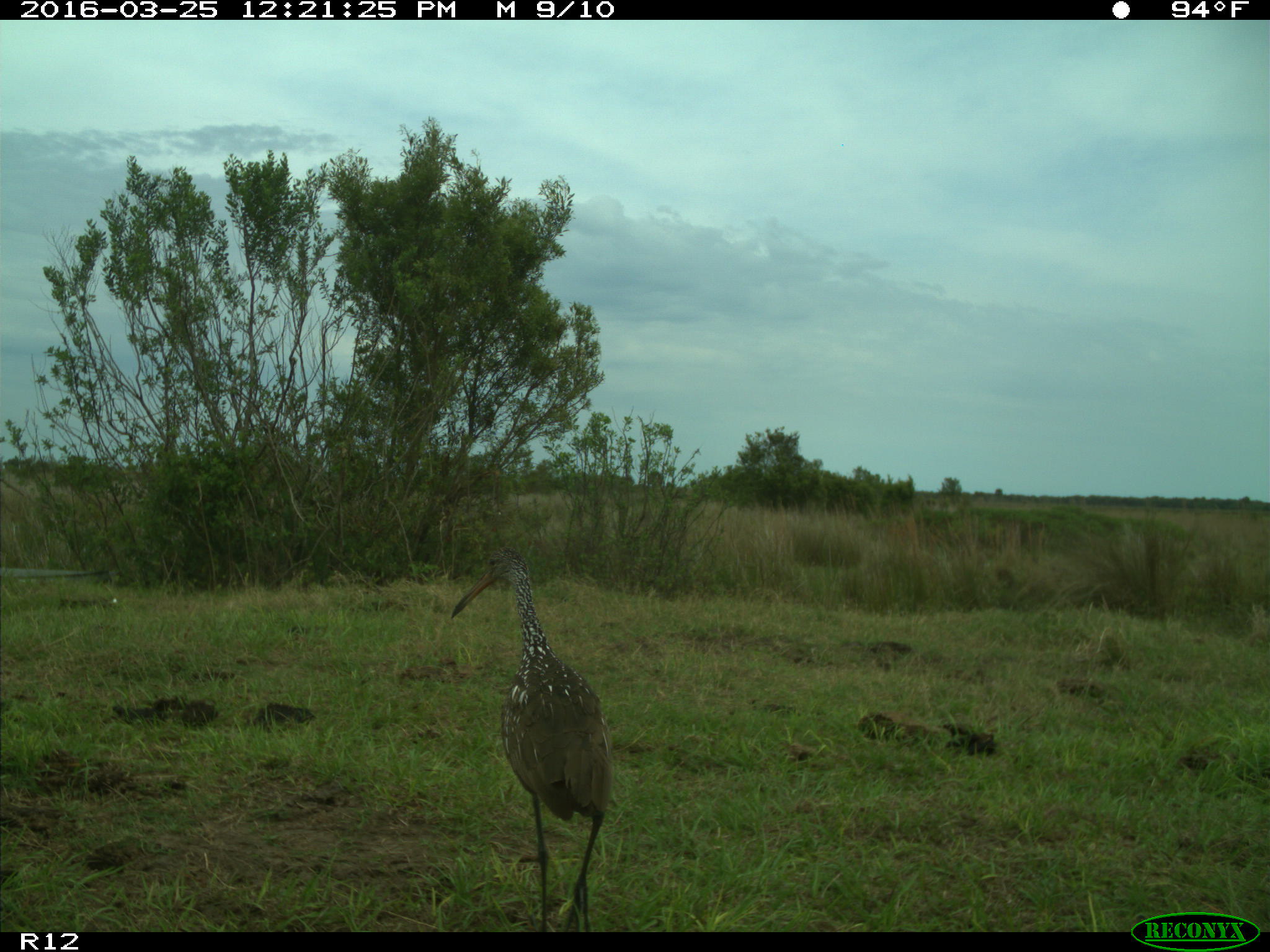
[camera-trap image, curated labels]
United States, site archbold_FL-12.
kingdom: Animalia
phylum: Chordata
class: Aves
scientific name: Aves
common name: birds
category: unidentified bird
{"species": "unidentified bird (birds) (Aves)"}